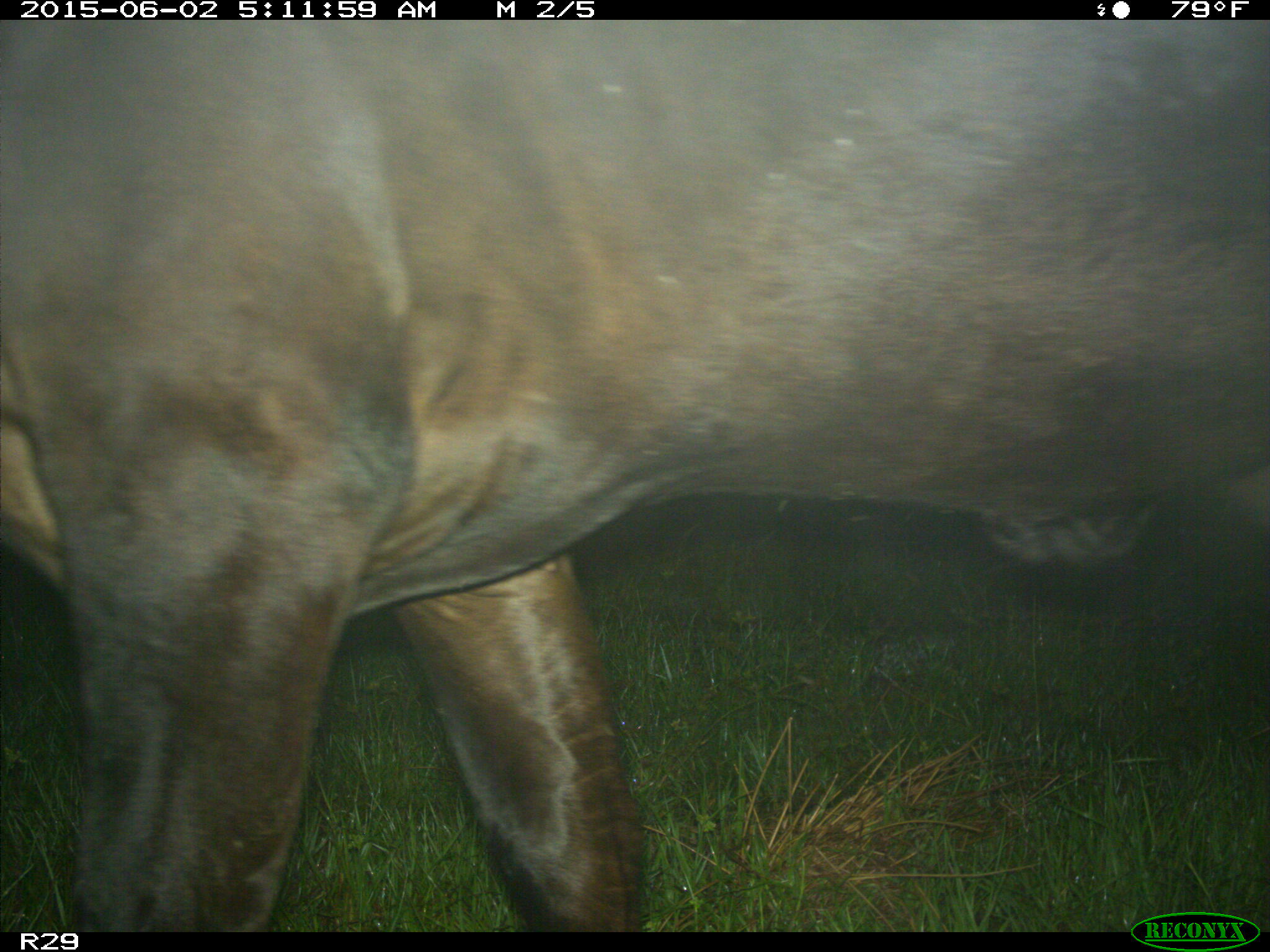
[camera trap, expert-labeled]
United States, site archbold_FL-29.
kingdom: Animalia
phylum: Chordata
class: Mammalia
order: Artiodactyla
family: Bovidae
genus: Bos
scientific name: Bos taurus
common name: domestic cow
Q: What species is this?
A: Bos taurus (domestic cow).